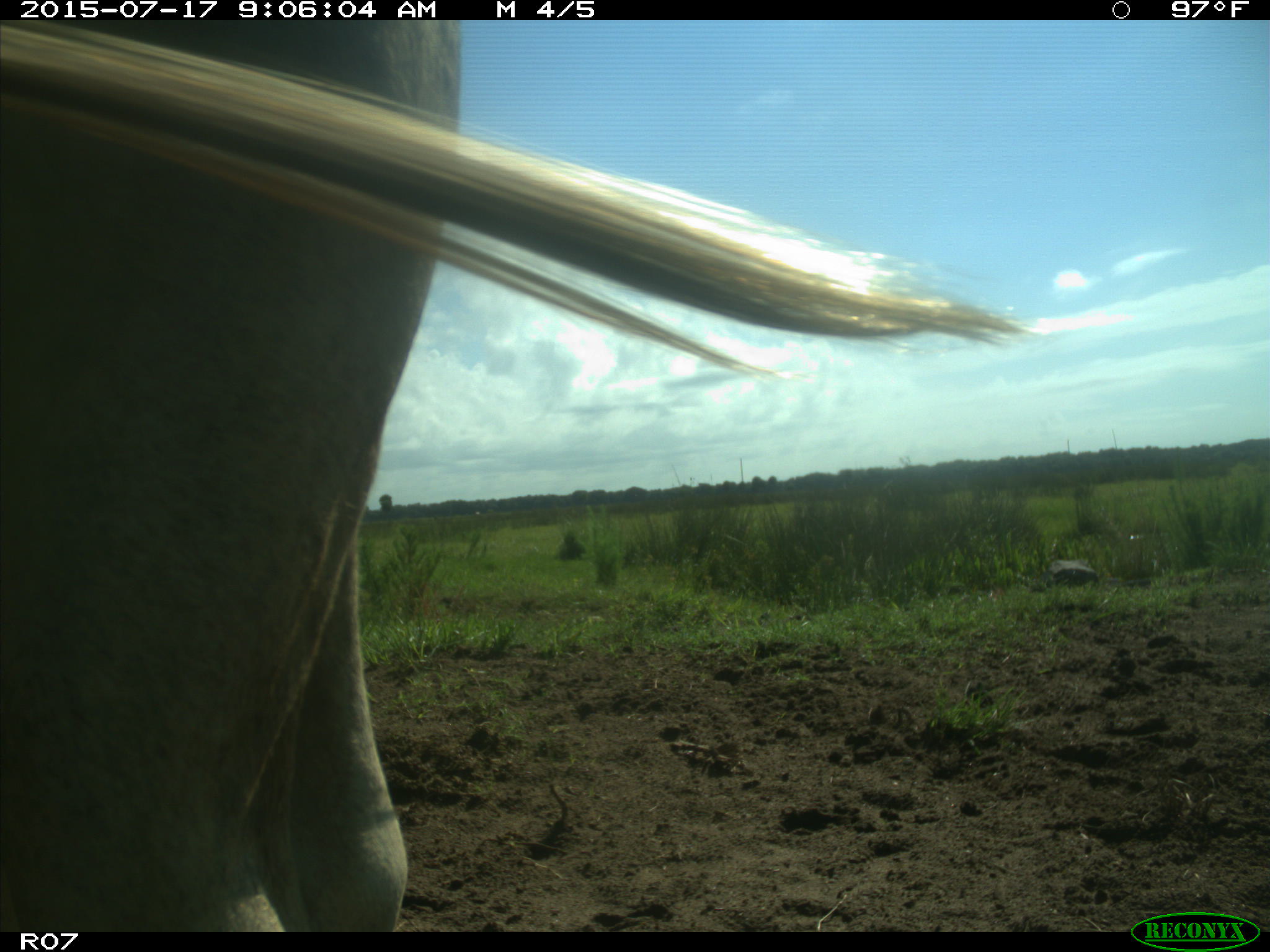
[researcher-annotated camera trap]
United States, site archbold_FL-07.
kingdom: Animalia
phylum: Chordata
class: Mammalia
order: Artiodactyla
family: Bovidae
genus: Bos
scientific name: Bos taurus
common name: domestic cow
Bos taurus (domestic cow).